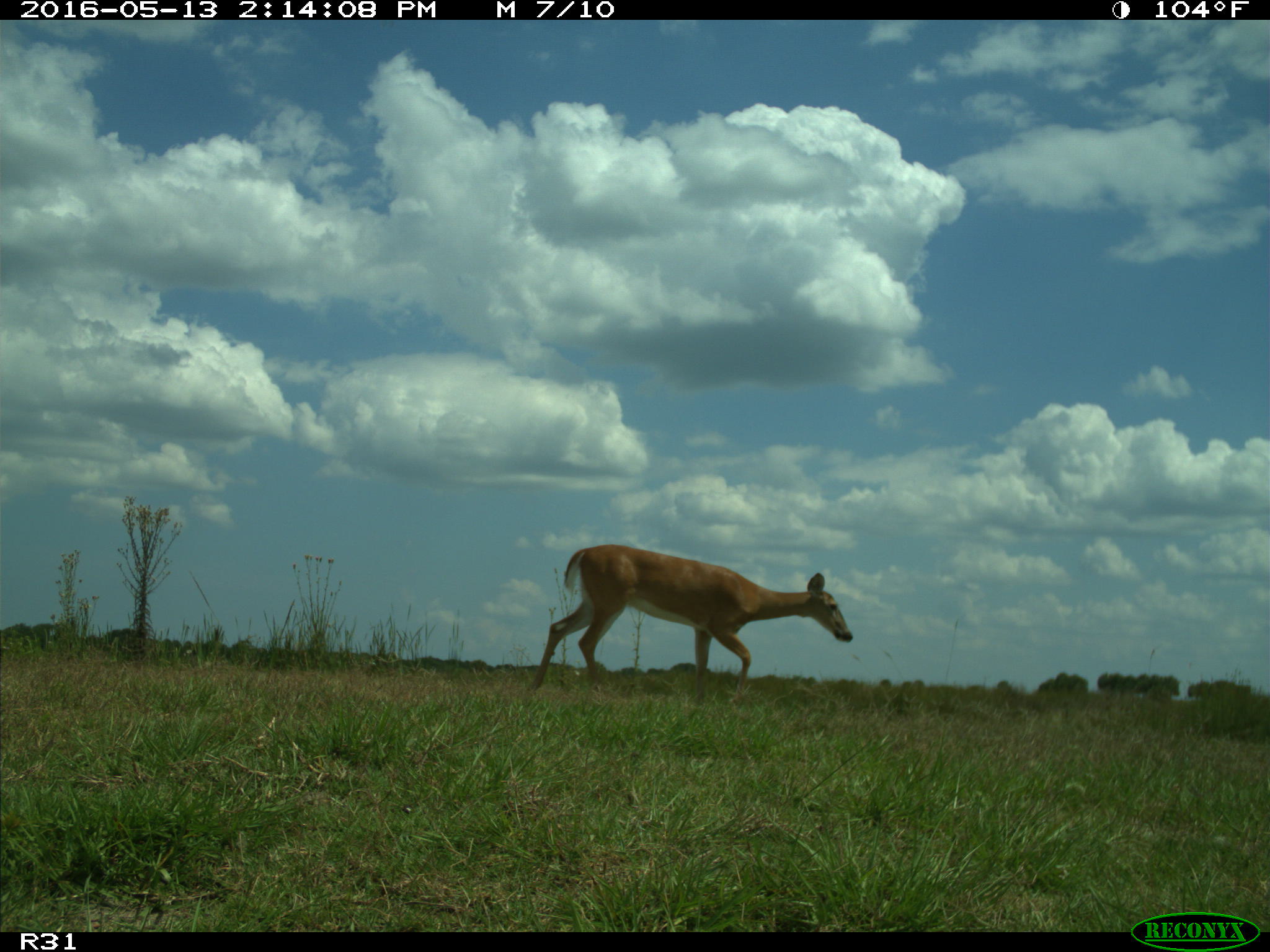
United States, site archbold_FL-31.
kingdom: Animalia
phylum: Chordata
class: Mammalia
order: Artiodactyla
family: Cervidae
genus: Odocoileus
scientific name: Odocoileus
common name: deer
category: unidentified deer